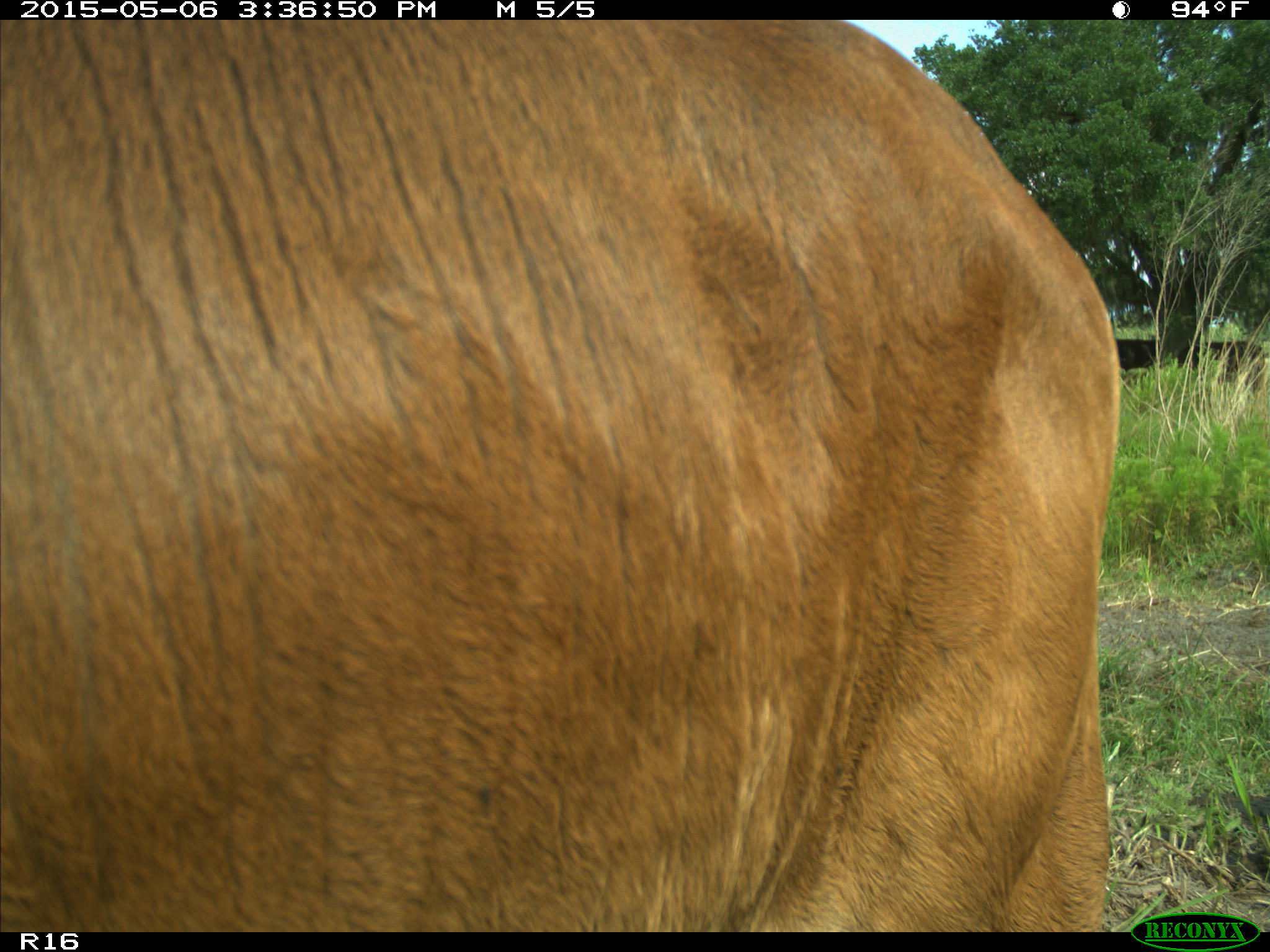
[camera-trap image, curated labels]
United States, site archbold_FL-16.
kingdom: Animalia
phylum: Chordata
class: Mammalia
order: Artiodactyla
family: Bovidae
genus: Bos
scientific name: Bos taurus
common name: domestic cow